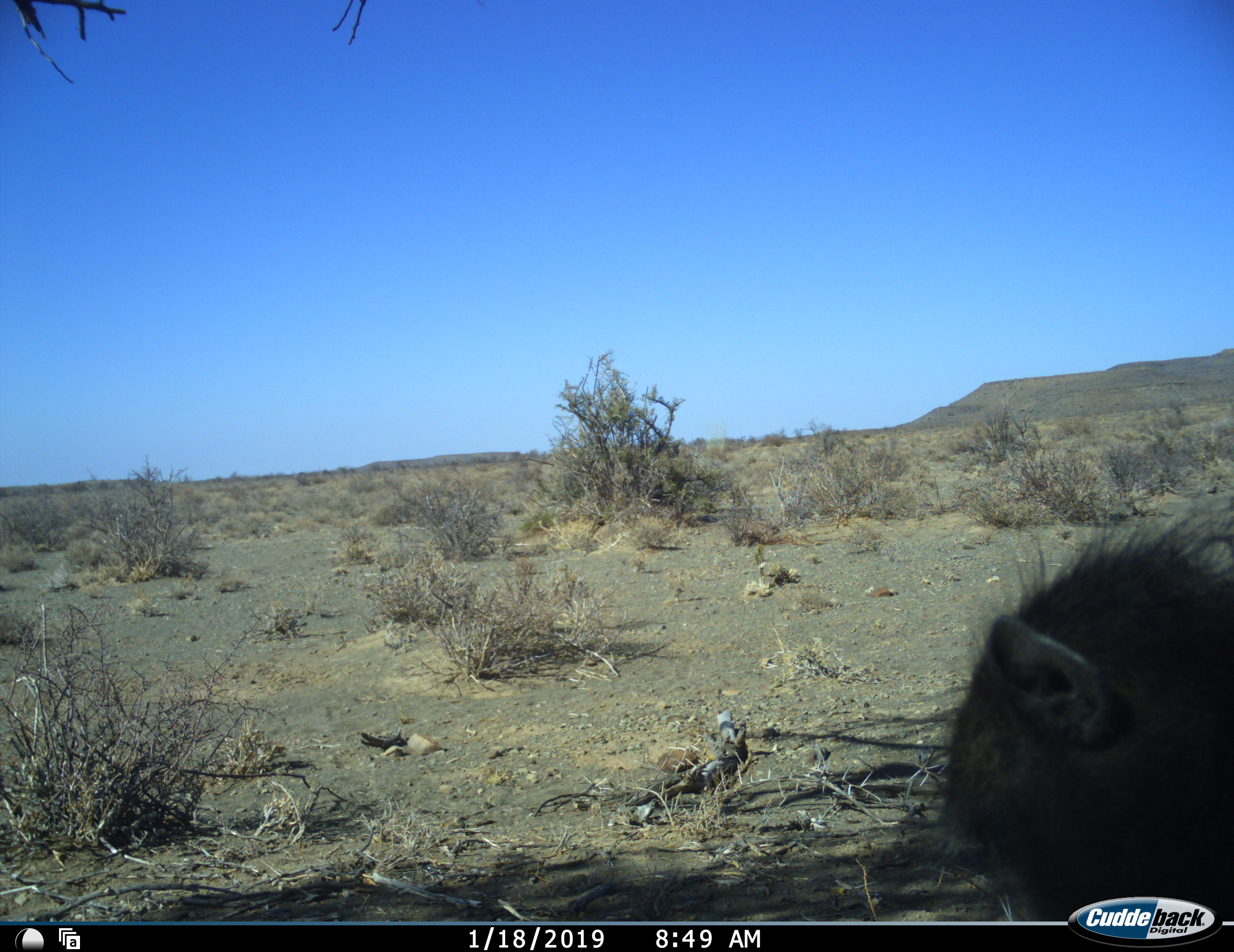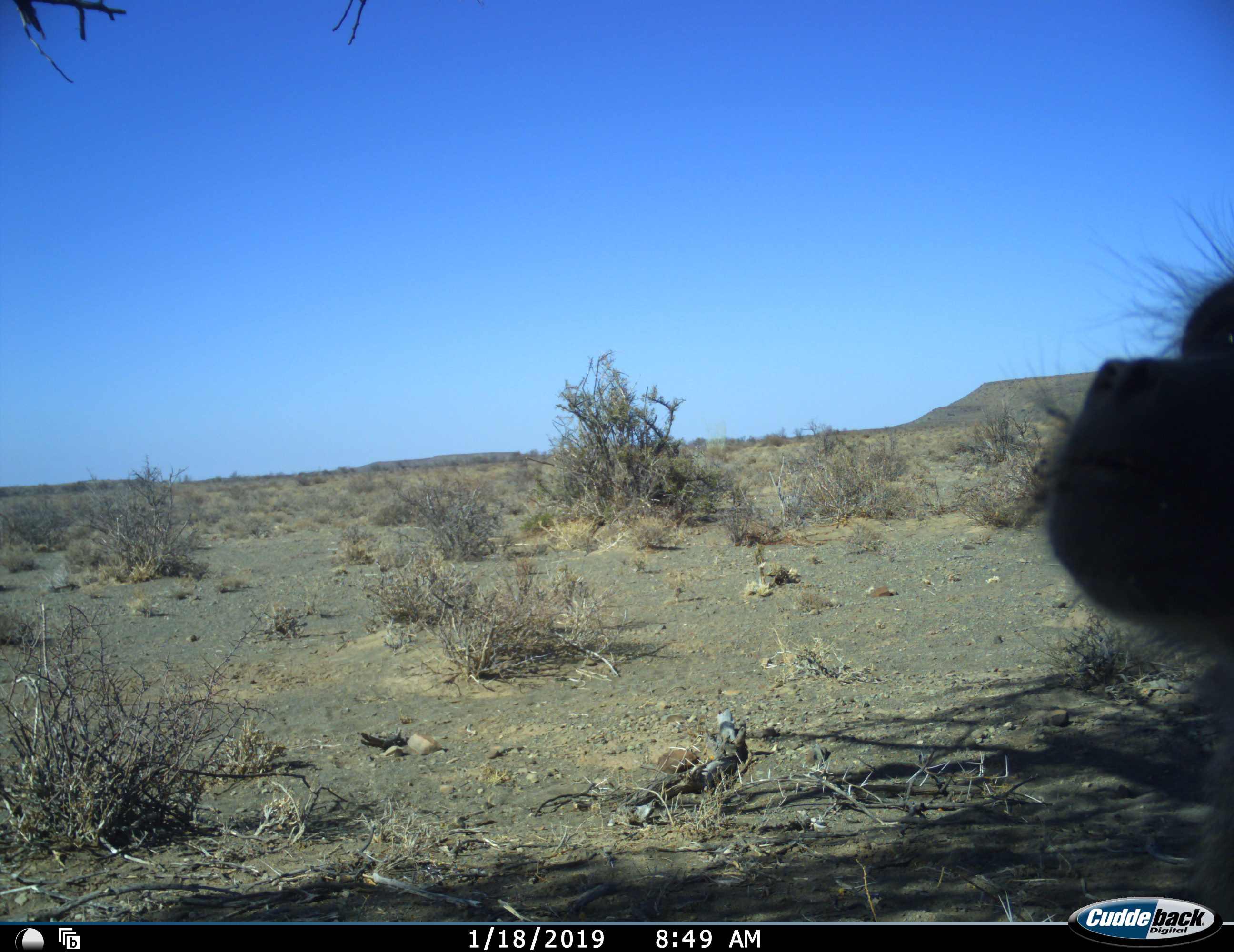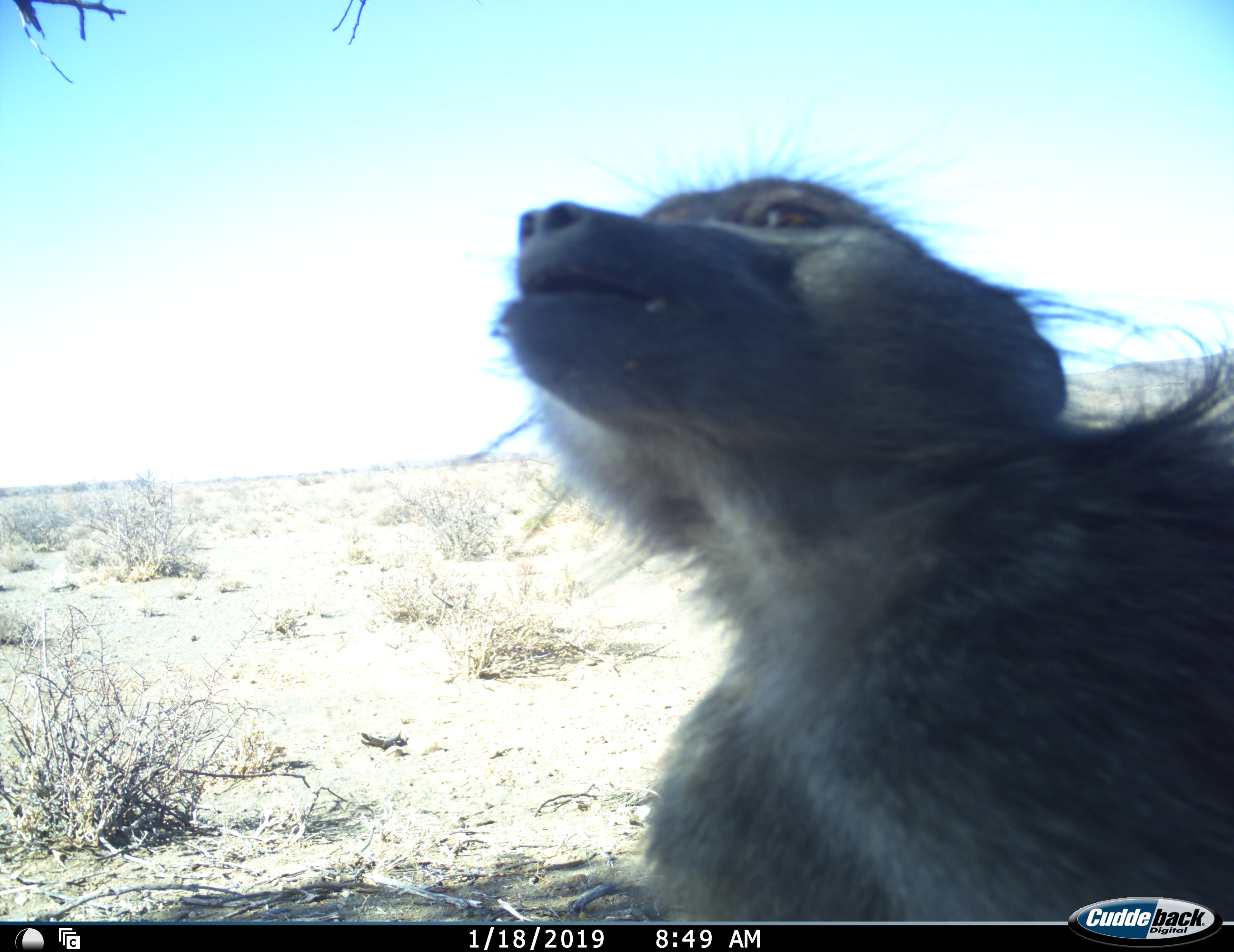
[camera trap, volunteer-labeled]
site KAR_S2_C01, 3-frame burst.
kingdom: Animalia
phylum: Chordata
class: Mammalia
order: Primates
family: Cercopithecidae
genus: Papio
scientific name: Papio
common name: baboon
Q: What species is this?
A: Baboon (Papio).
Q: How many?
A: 1.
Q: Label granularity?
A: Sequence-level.